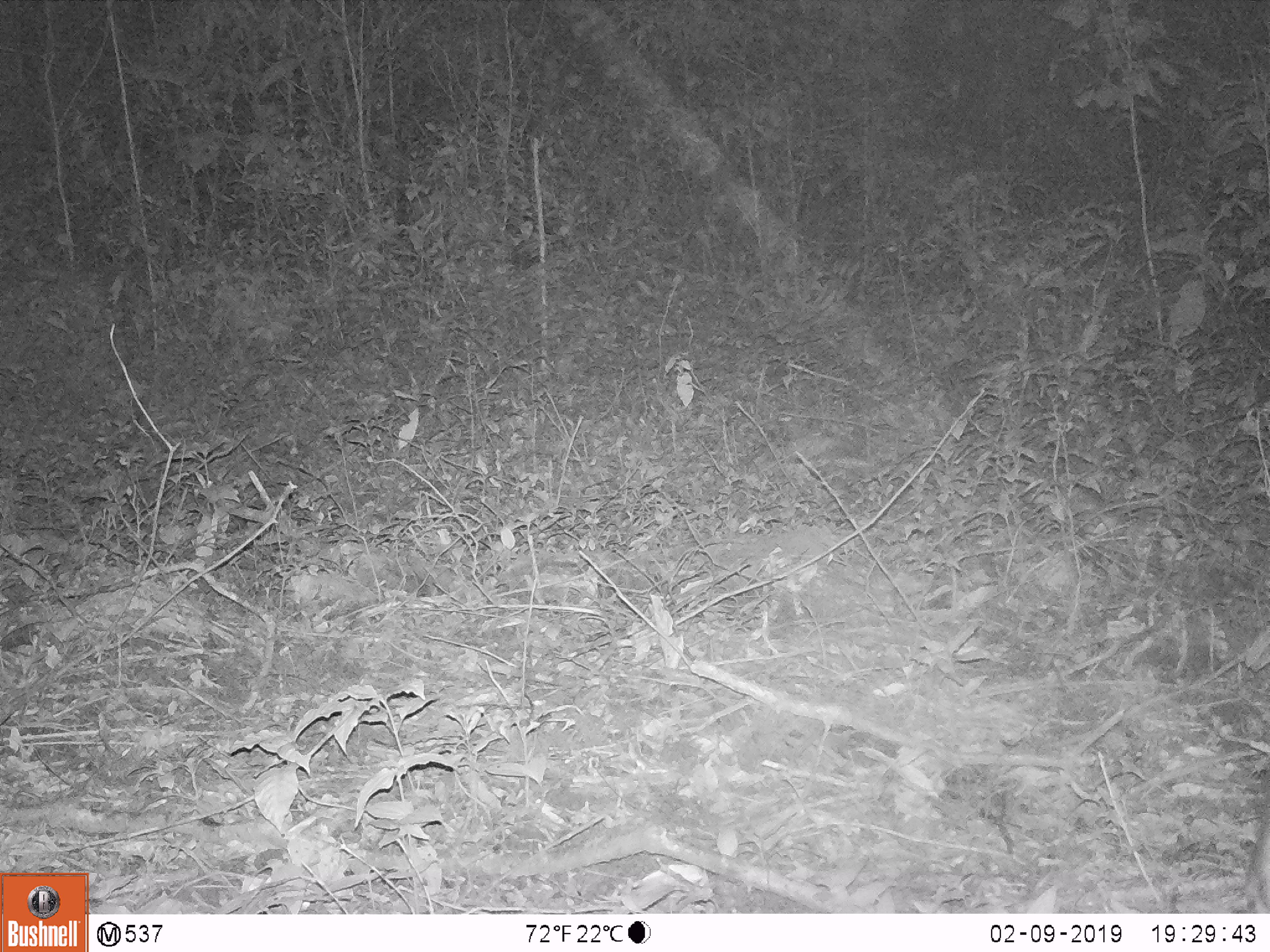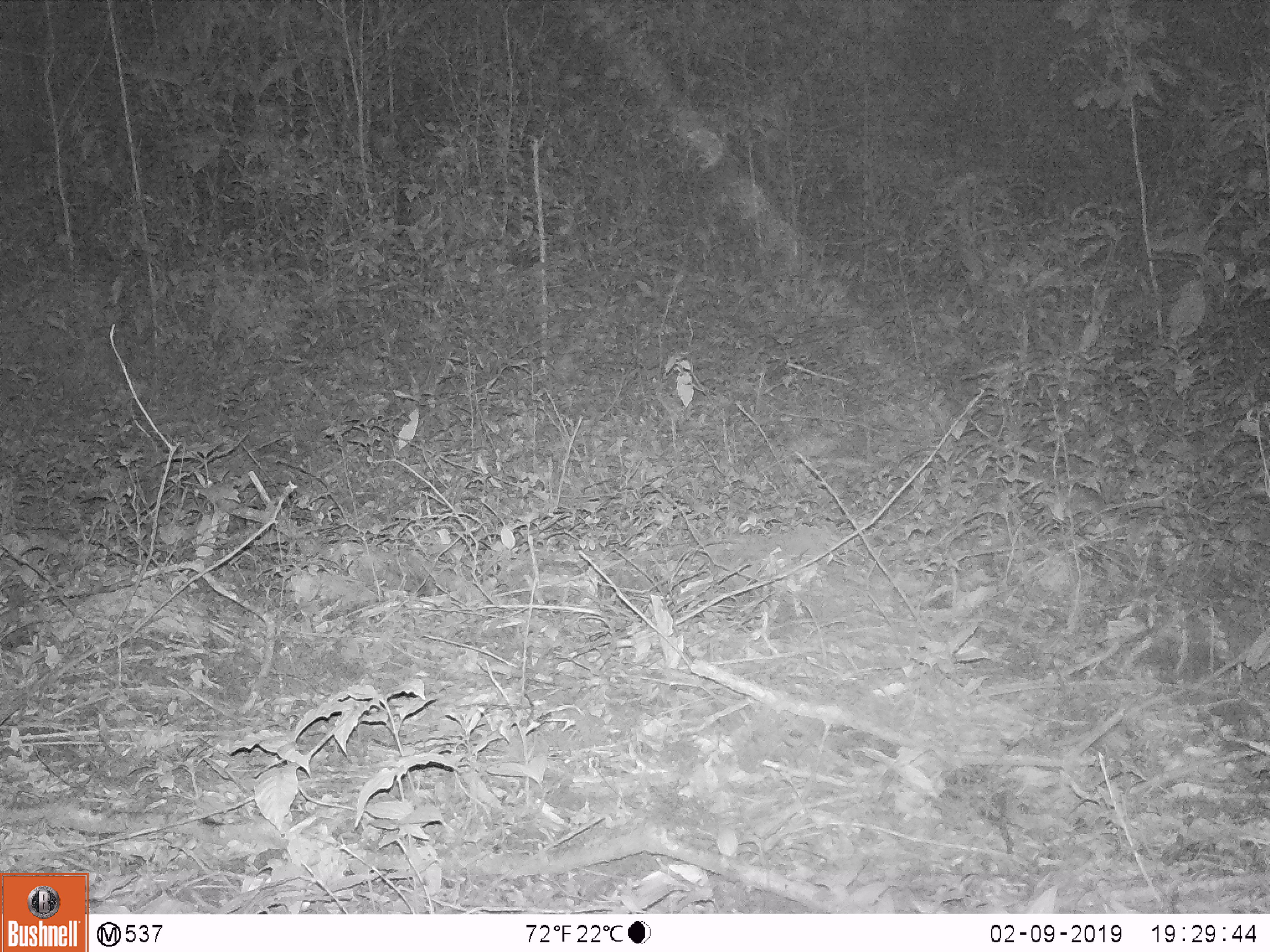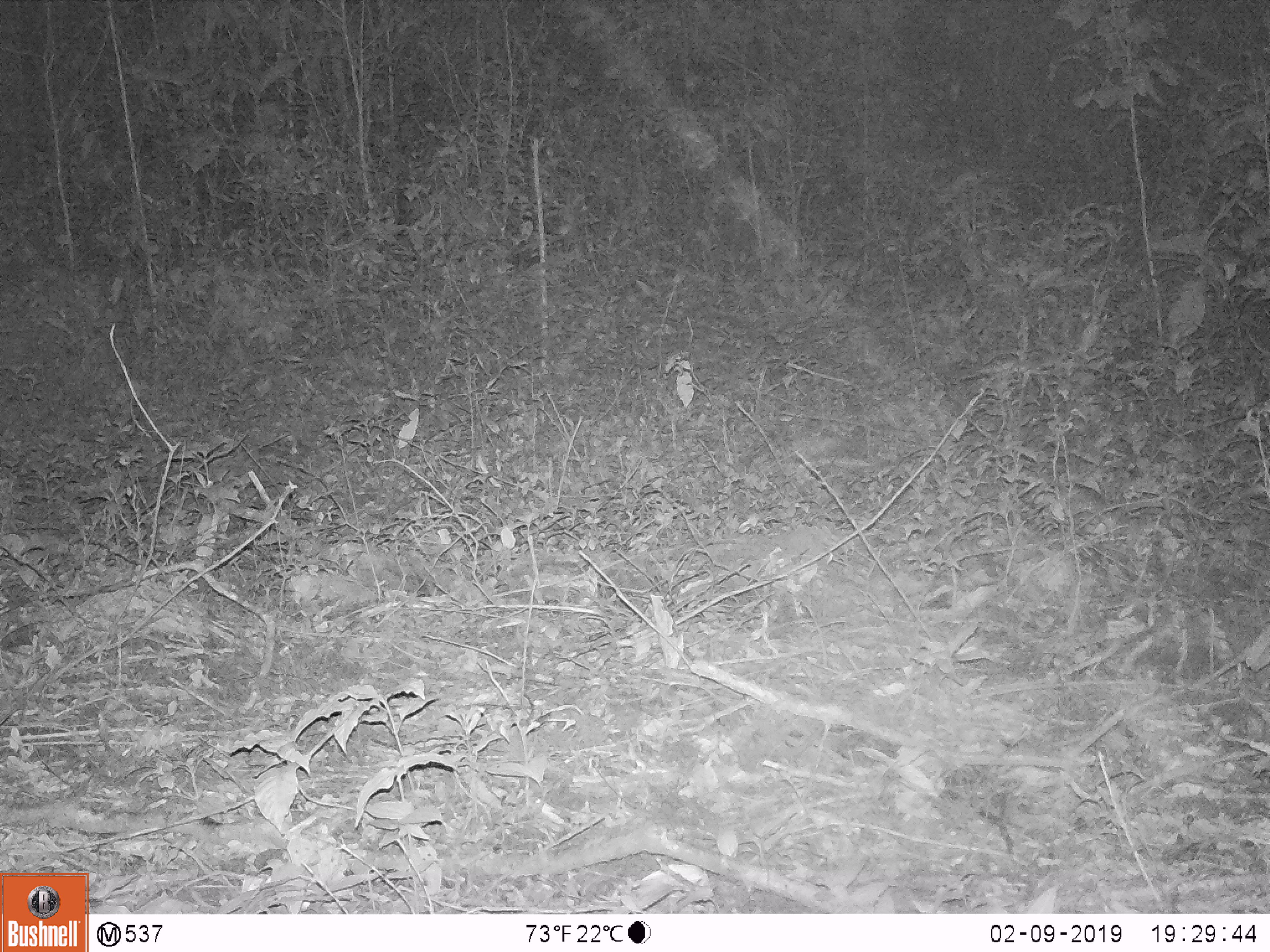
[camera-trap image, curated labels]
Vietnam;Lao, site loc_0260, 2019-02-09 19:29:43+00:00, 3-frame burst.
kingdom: Animalia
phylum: Chordata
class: Mammalia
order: Artiodactyla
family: Cervidae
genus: Muntiacus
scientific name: Muntiacus vuquangensis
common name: large-antlered muntjac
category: large antlered muntjac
Large antlered muntjac (large-antlered muntjac) (Muntiacus vuquangensis). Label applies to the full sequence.